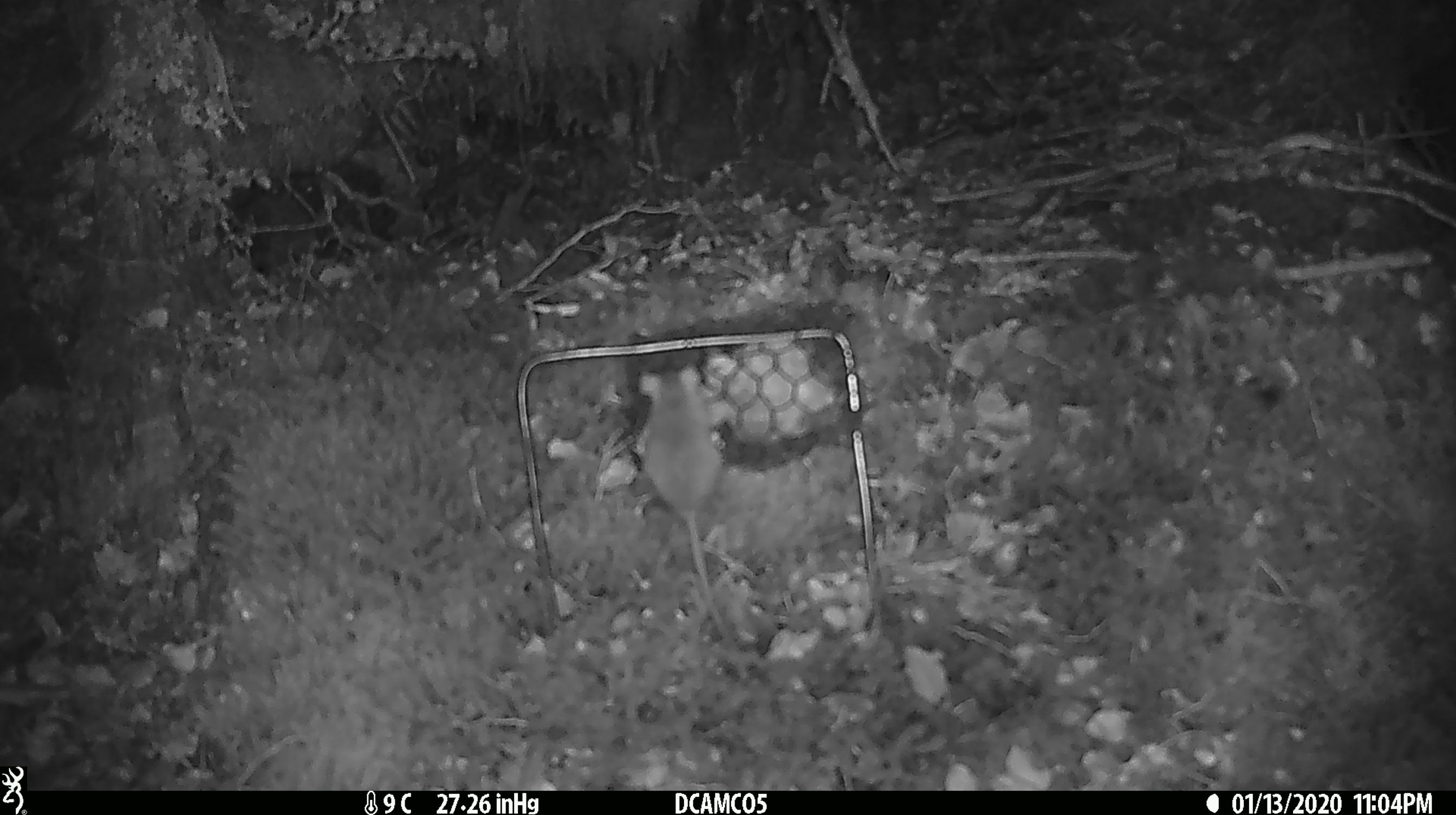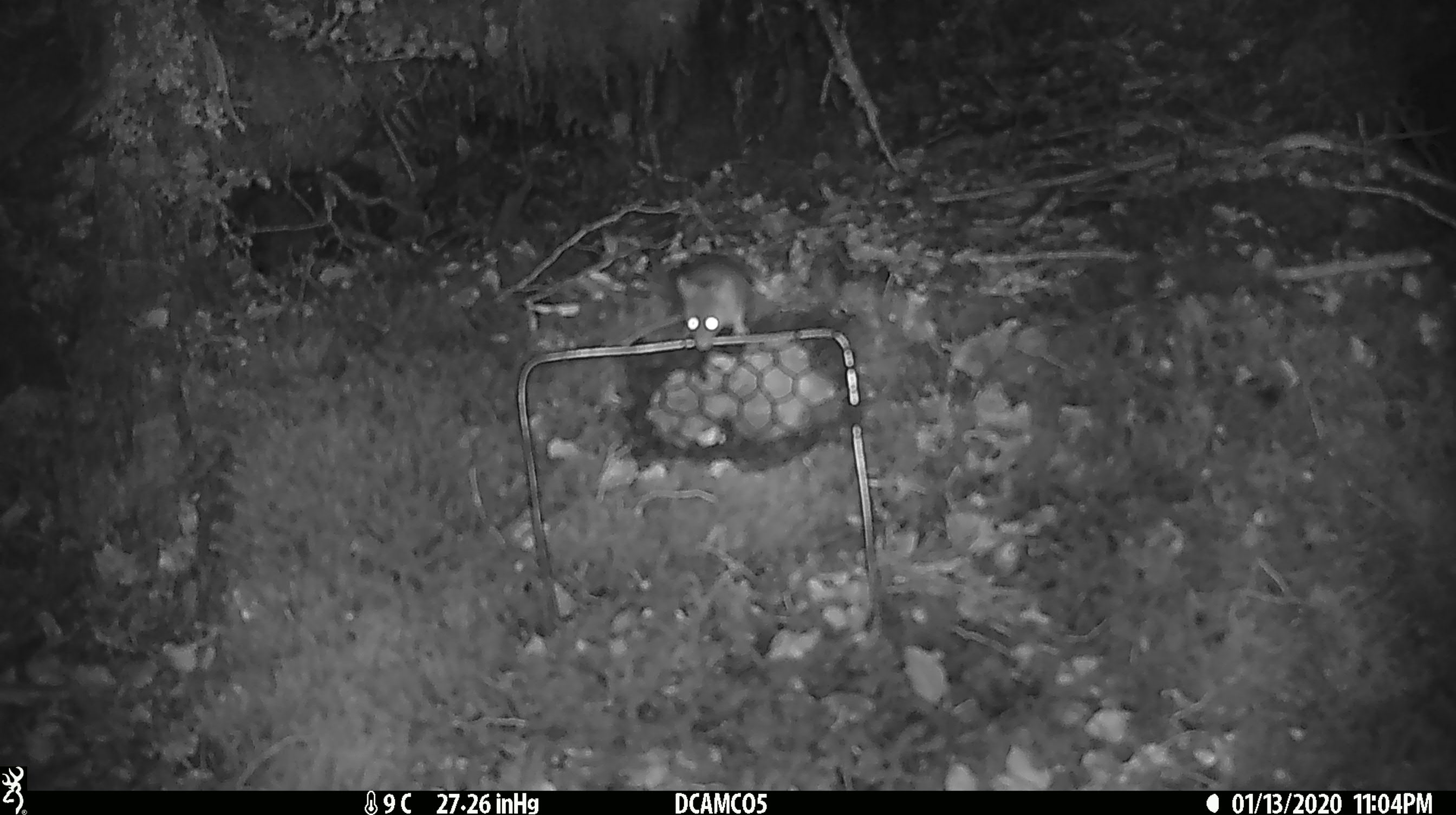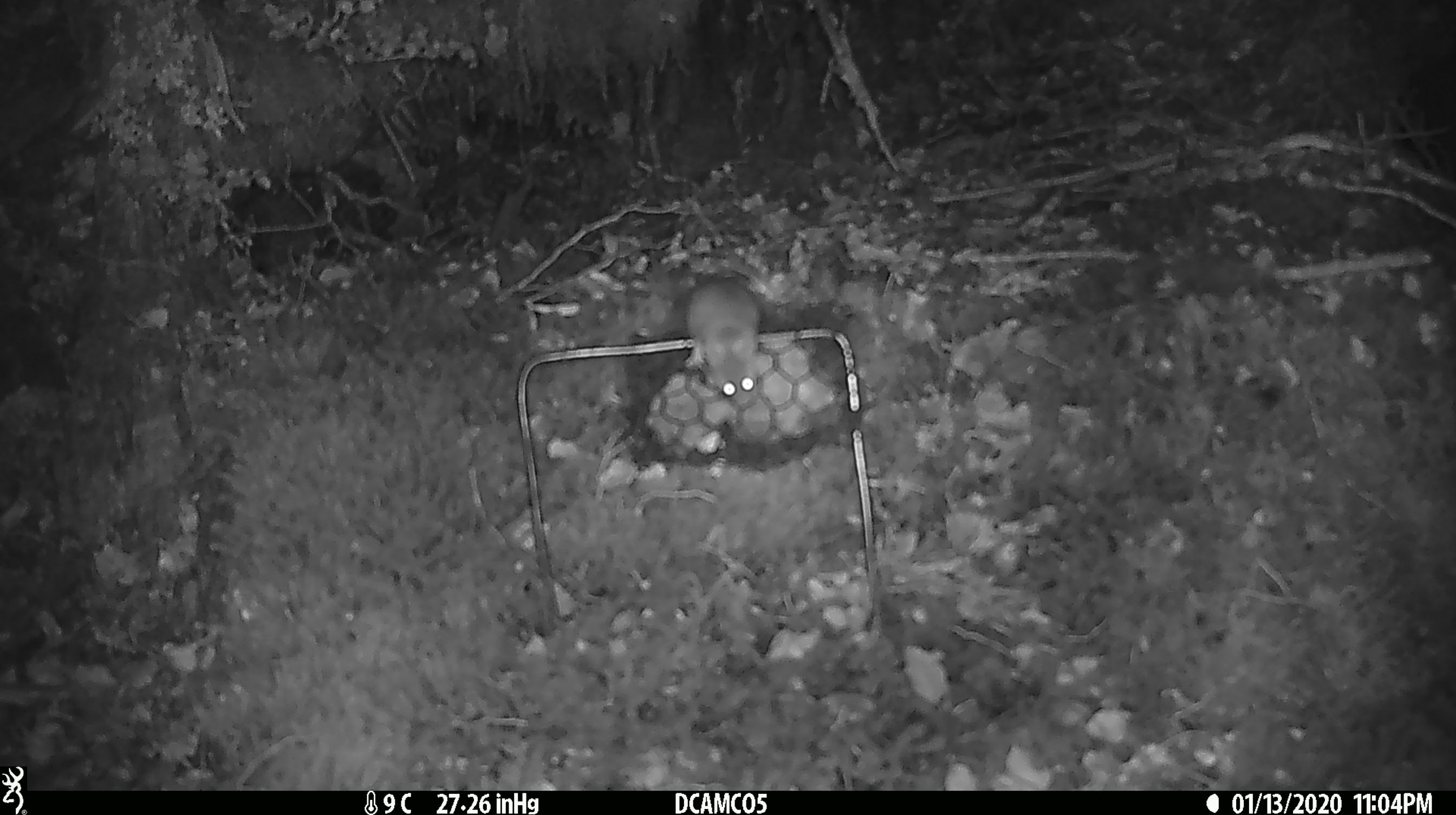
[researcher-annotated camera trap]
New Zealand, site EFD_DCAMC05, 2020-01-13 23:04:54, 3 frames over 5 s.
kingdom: Animalia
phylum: Chordata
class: Mammalia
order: Rodentia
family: Muridae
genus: Mus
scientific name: Mus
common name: mouse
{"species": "mouse (Mus)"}